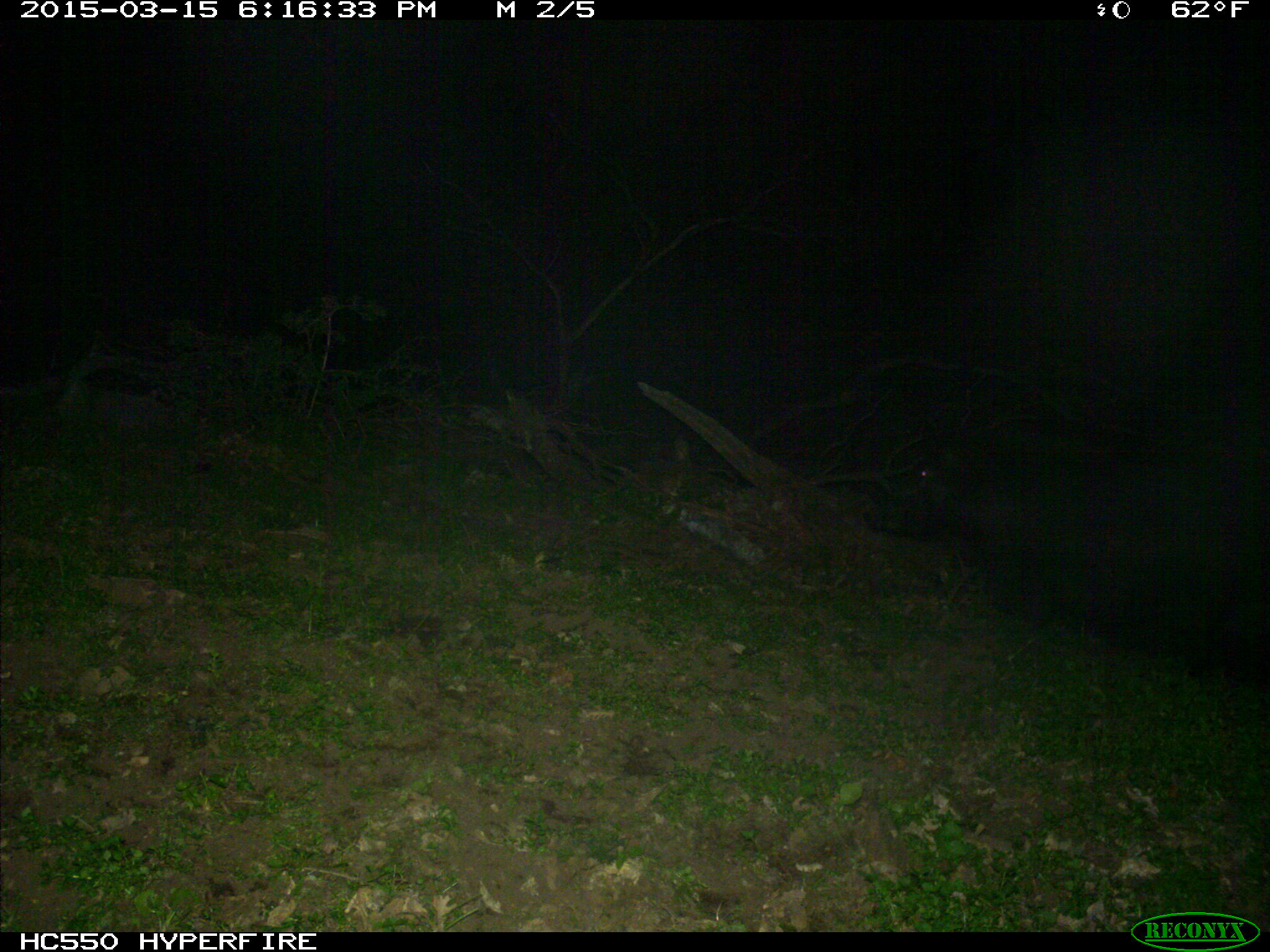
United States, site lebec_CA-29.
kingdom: Animalia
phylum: Chordata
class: Mammalia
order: Artiodactyla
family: Suidae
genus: Sus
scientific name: Sus scrofa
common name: wild boar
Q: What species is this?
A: Sus scrofa (wild boar).